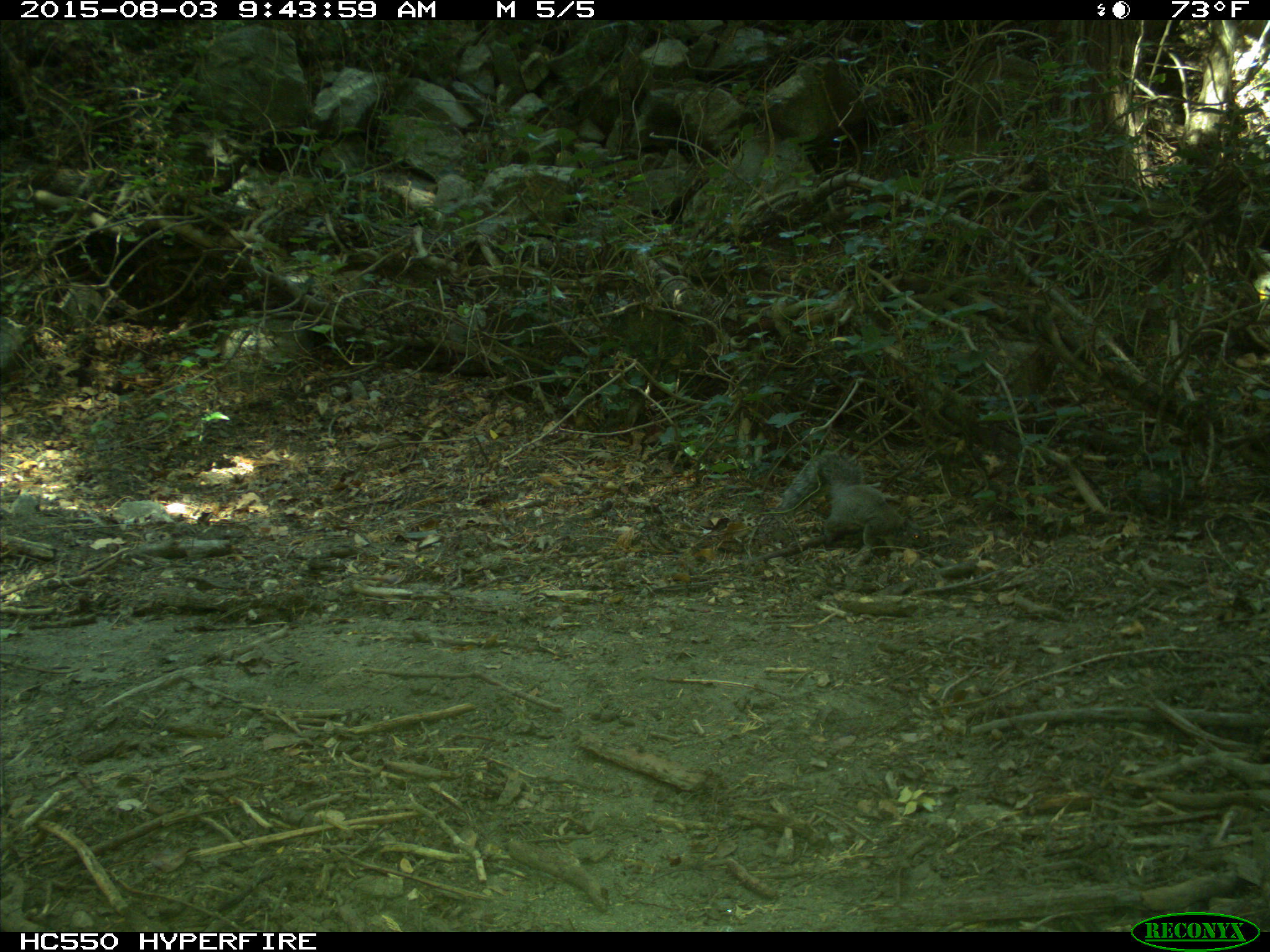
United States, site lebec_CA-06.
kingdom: Animalia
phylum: Chordata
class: Mammalia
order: Rodentia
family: Sciuridae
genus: Sciurus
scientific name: Sciurus carolinensis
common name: eastern gray squirrel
Sciurus carolinensis (eastern gray squirrel).